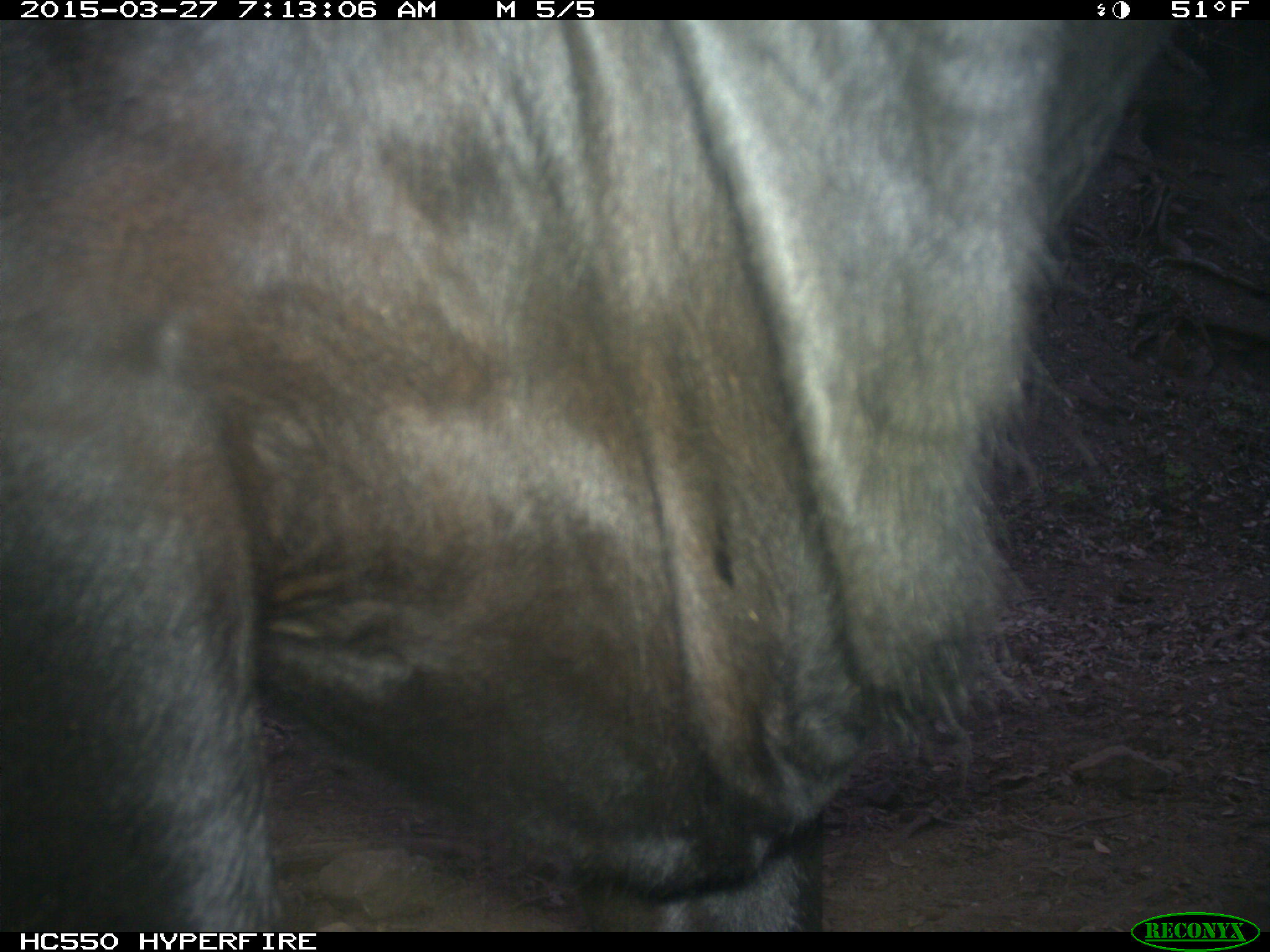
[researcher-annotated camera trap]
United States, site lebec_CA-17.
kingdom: Animalia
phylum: Chordata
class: Mammalia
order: Artiodactyla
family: Bovidae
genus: Bos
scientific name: Bos taurus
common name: domestic cow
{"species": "Bos taurus (domestic cow)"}